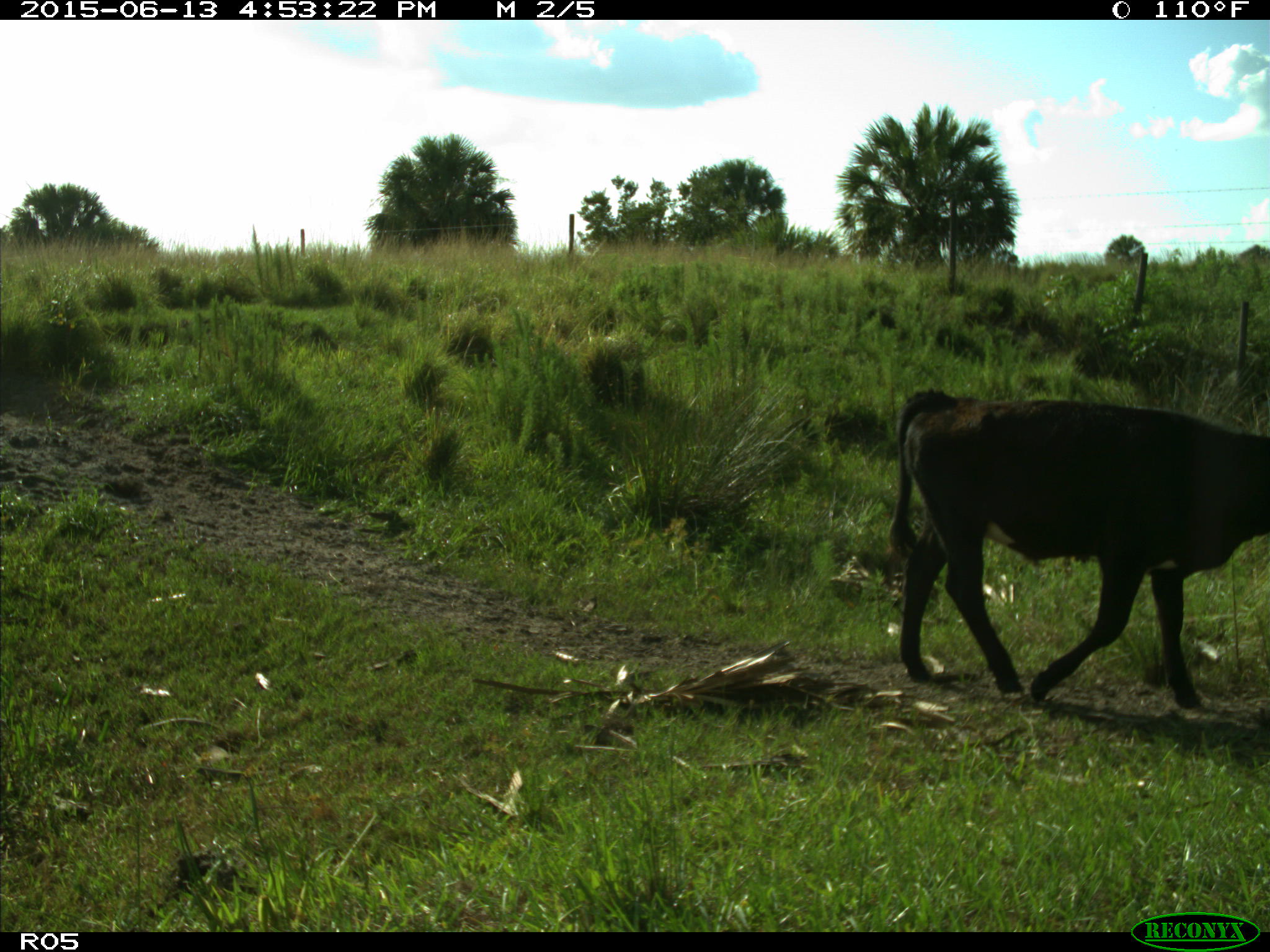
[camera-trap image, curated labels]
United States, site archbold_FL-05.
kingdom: Animalia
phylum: Chordata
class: Mammalia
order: Artiodactyla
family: Bovidae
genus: Bos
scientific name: Bos taurus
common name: domestic cow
Bos taurus (domestic cow).